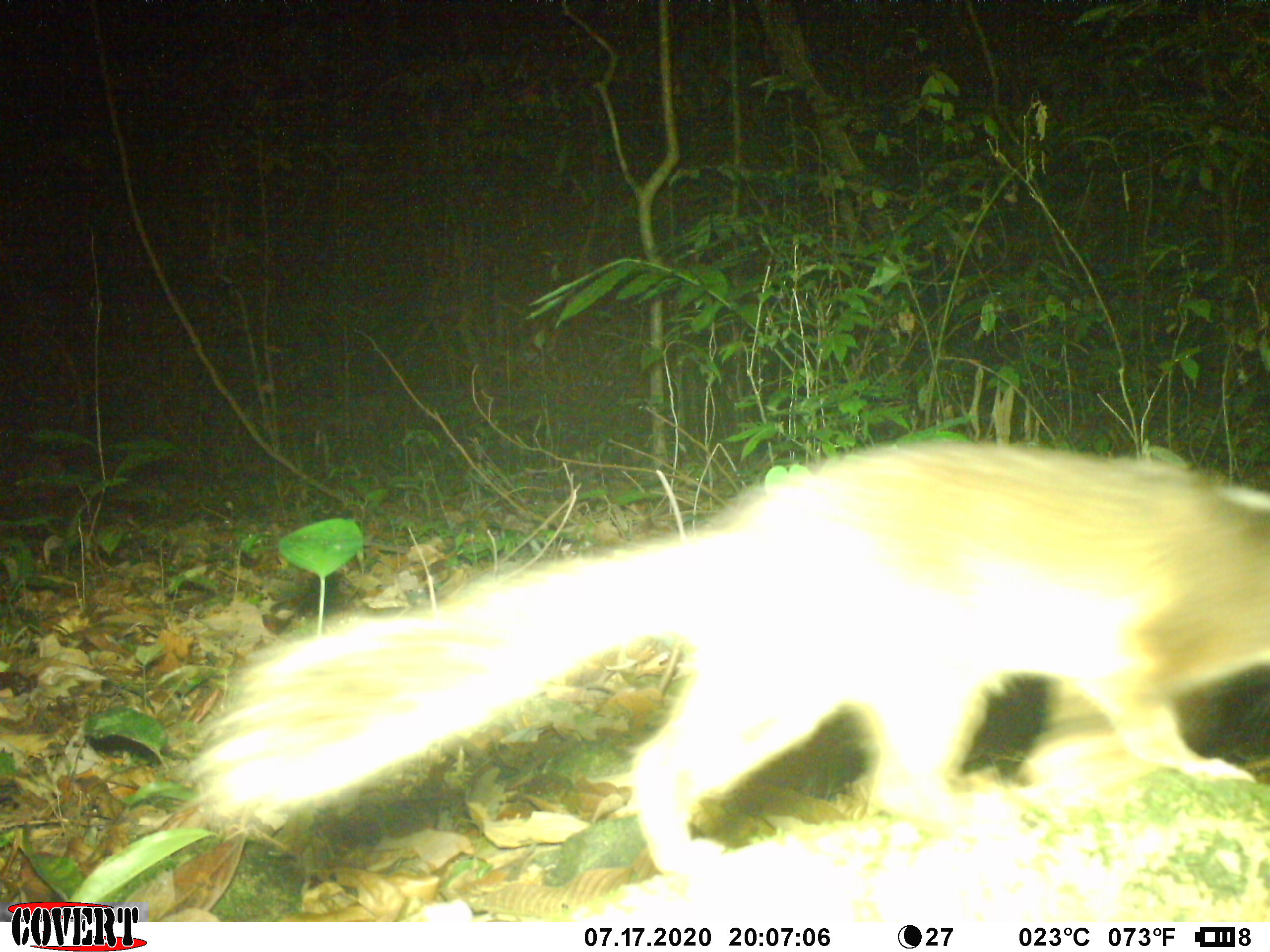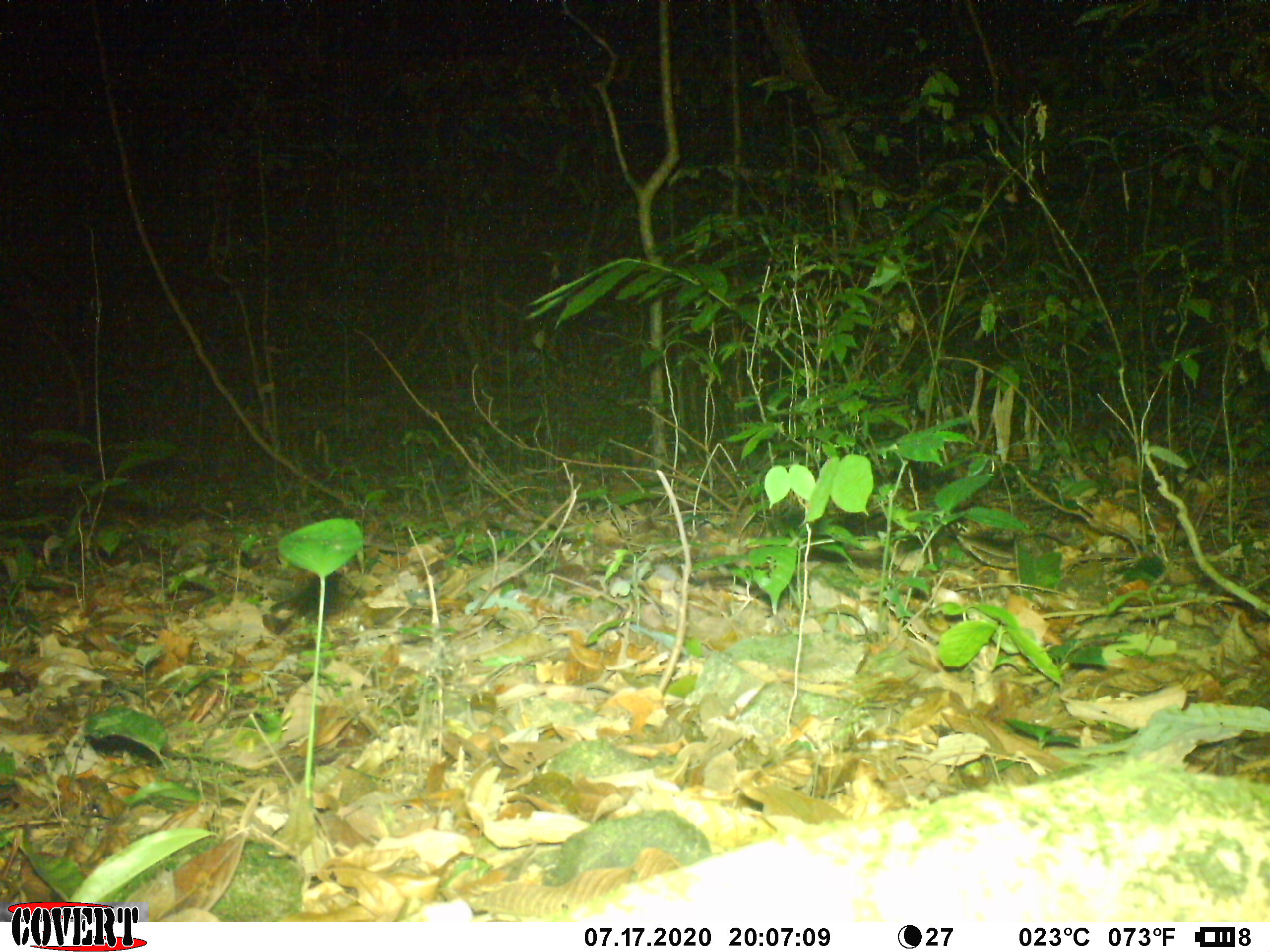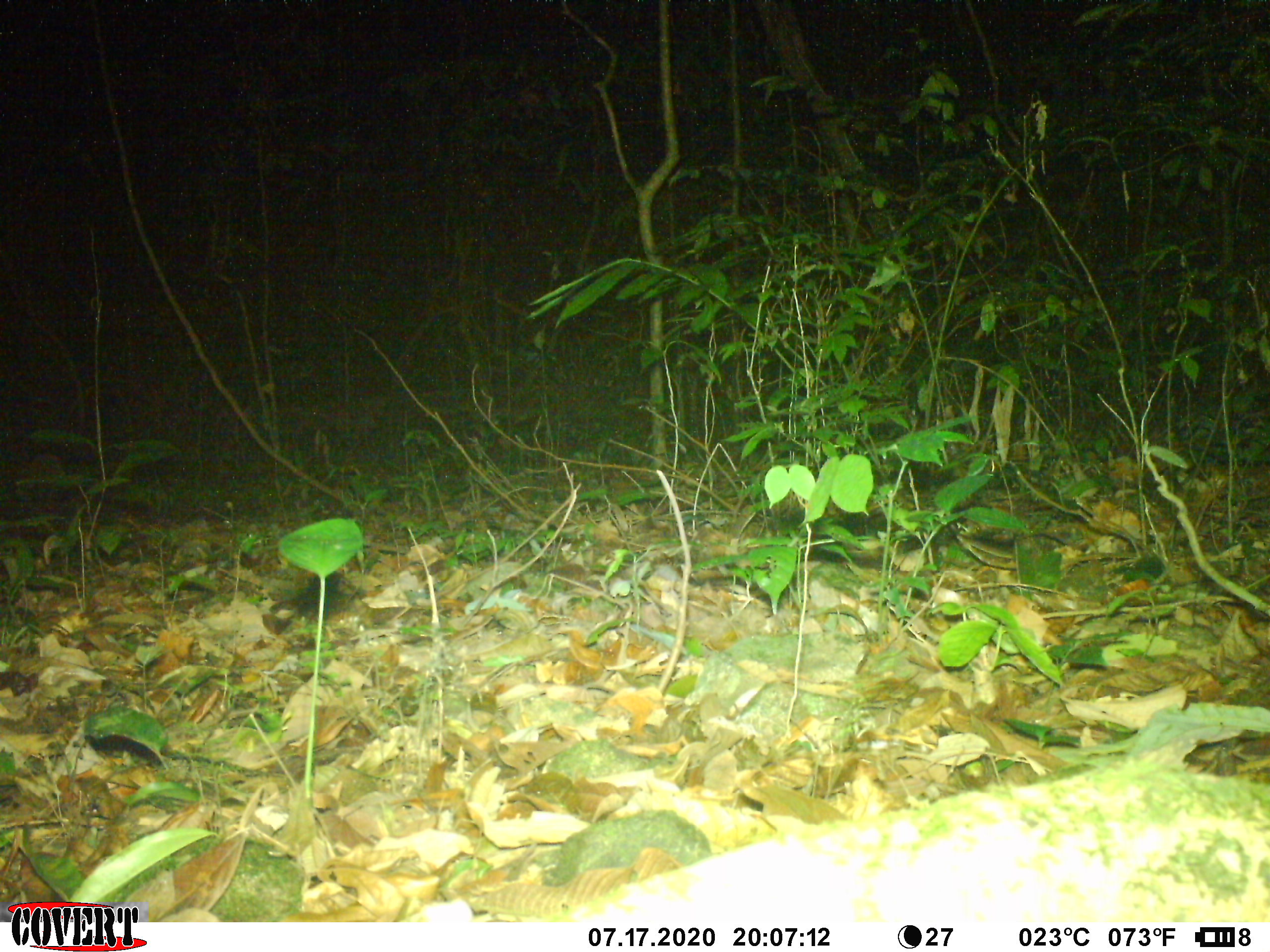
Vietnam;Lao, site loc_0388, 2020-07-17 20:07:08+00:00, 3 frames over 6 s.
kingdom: Animalia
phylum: Chordata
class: Mammalia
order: Carnivora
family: Mustelidae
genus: Melogale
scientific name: Melogale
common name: ferret badger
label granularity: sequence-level